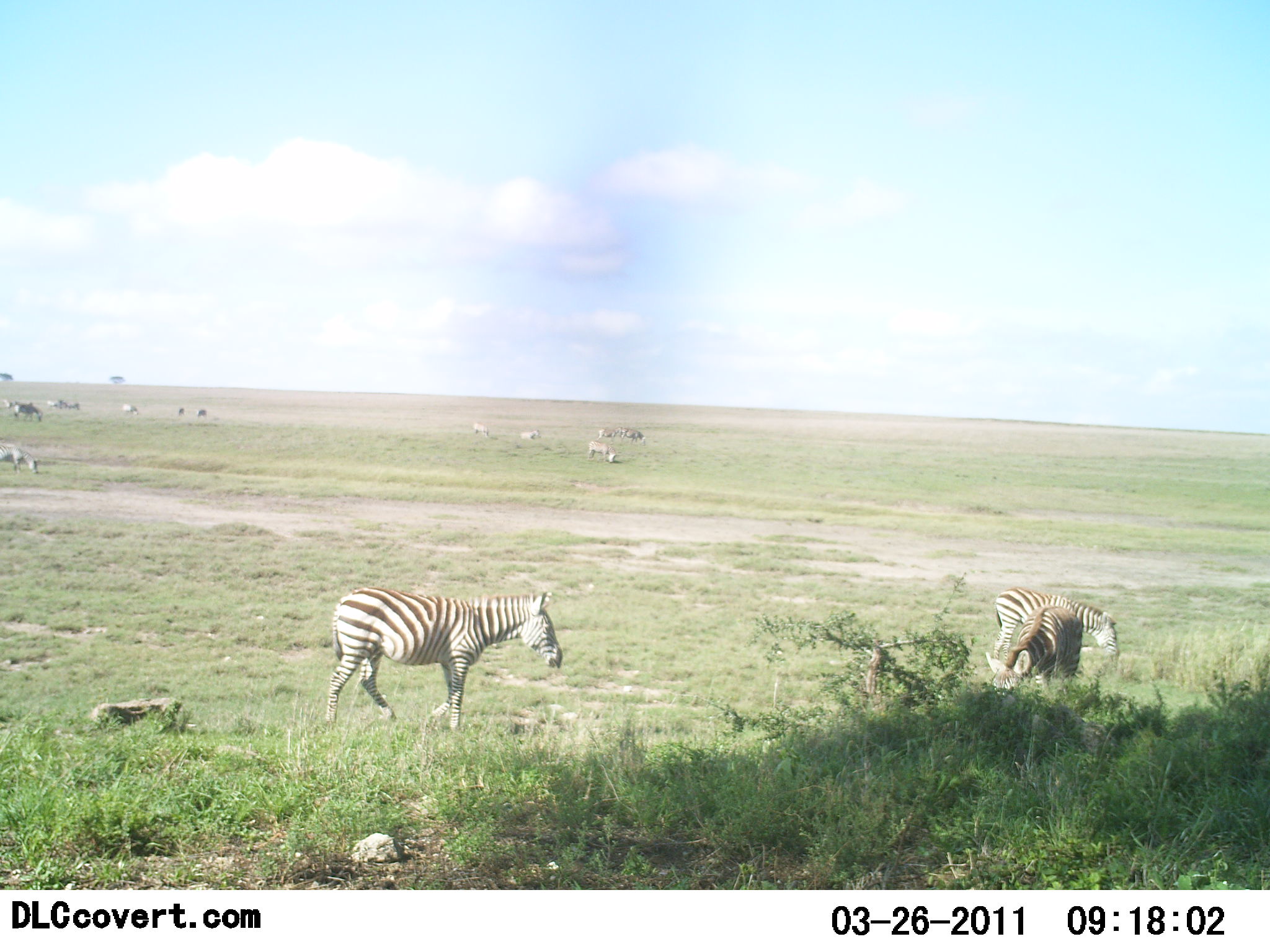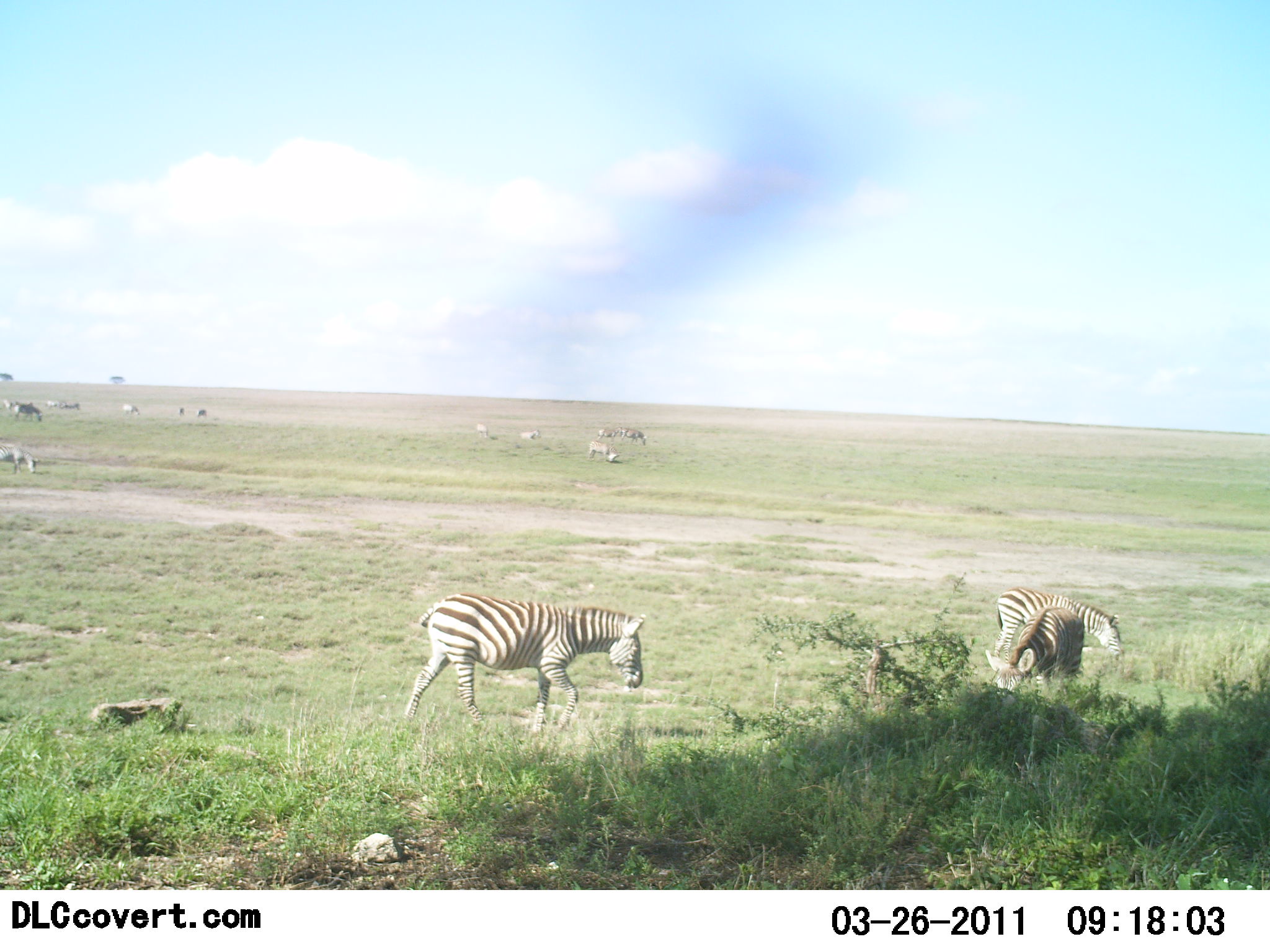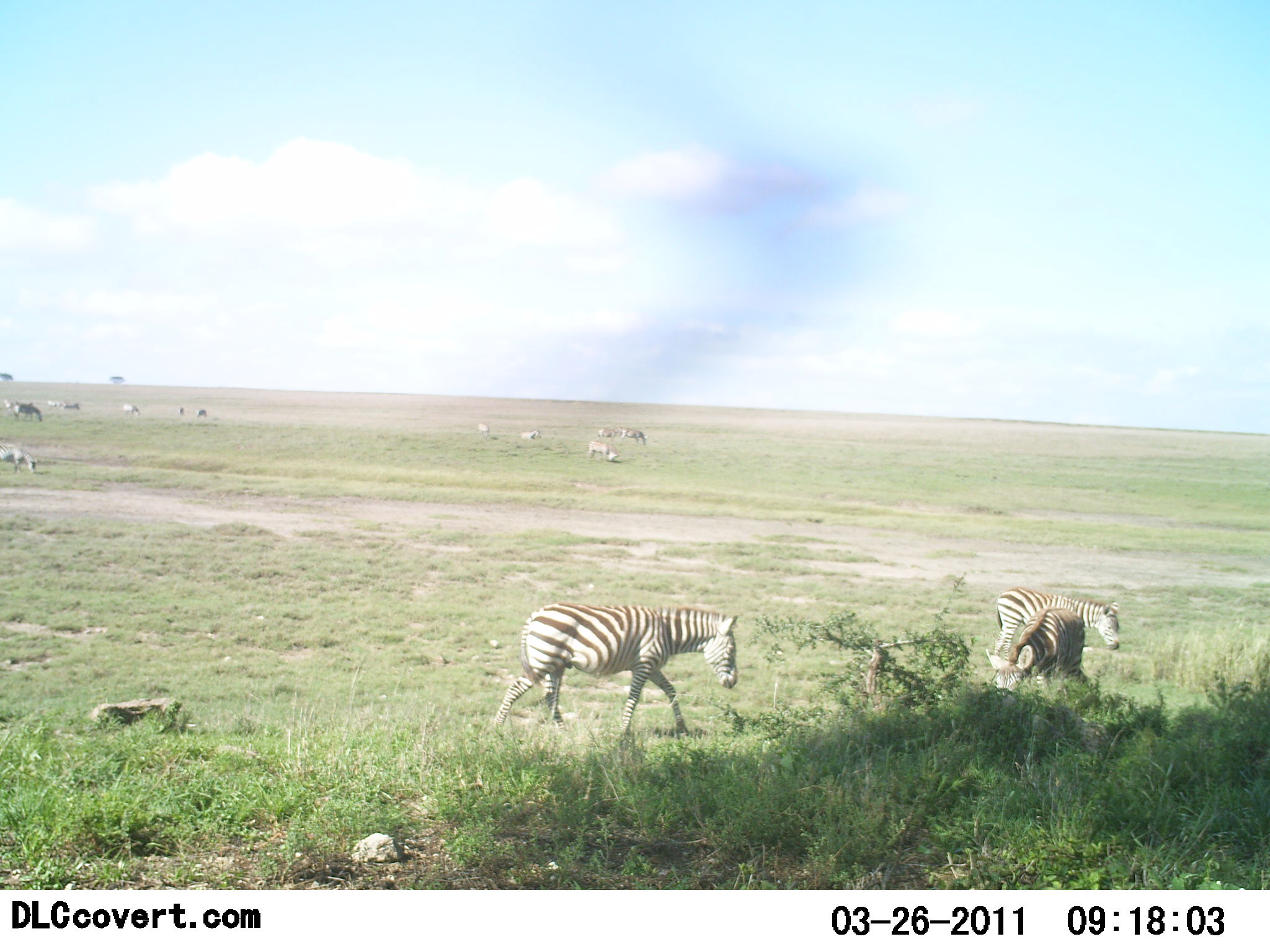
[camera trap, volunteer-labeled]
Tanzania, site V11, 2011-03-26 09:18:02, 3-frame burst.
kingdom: Animalia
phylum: Chordata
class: Mammalia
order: Perissodactyla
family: Equidae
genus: Equus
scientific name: Equus quagga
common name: plains zebra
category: zebra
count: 3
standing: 67%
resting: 7%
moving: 53%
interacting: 0%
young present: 0%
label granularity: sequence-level